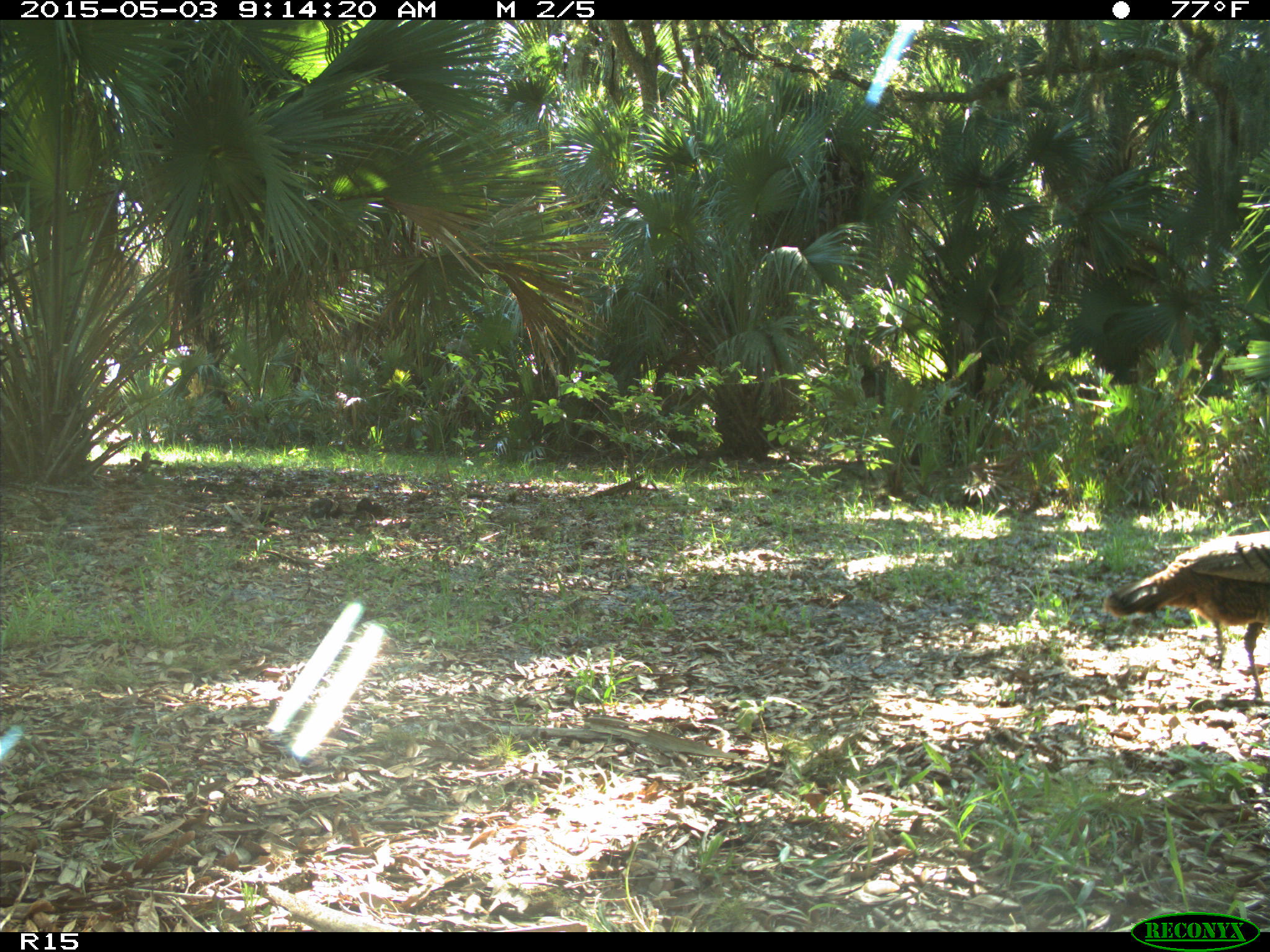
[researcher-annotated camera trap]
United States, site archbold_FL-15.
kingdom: Animalia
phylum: Chordata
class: Aves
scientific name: Aves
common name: birds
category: unidentified bird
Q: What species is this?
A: Unidentified bird (birds) (Aves).